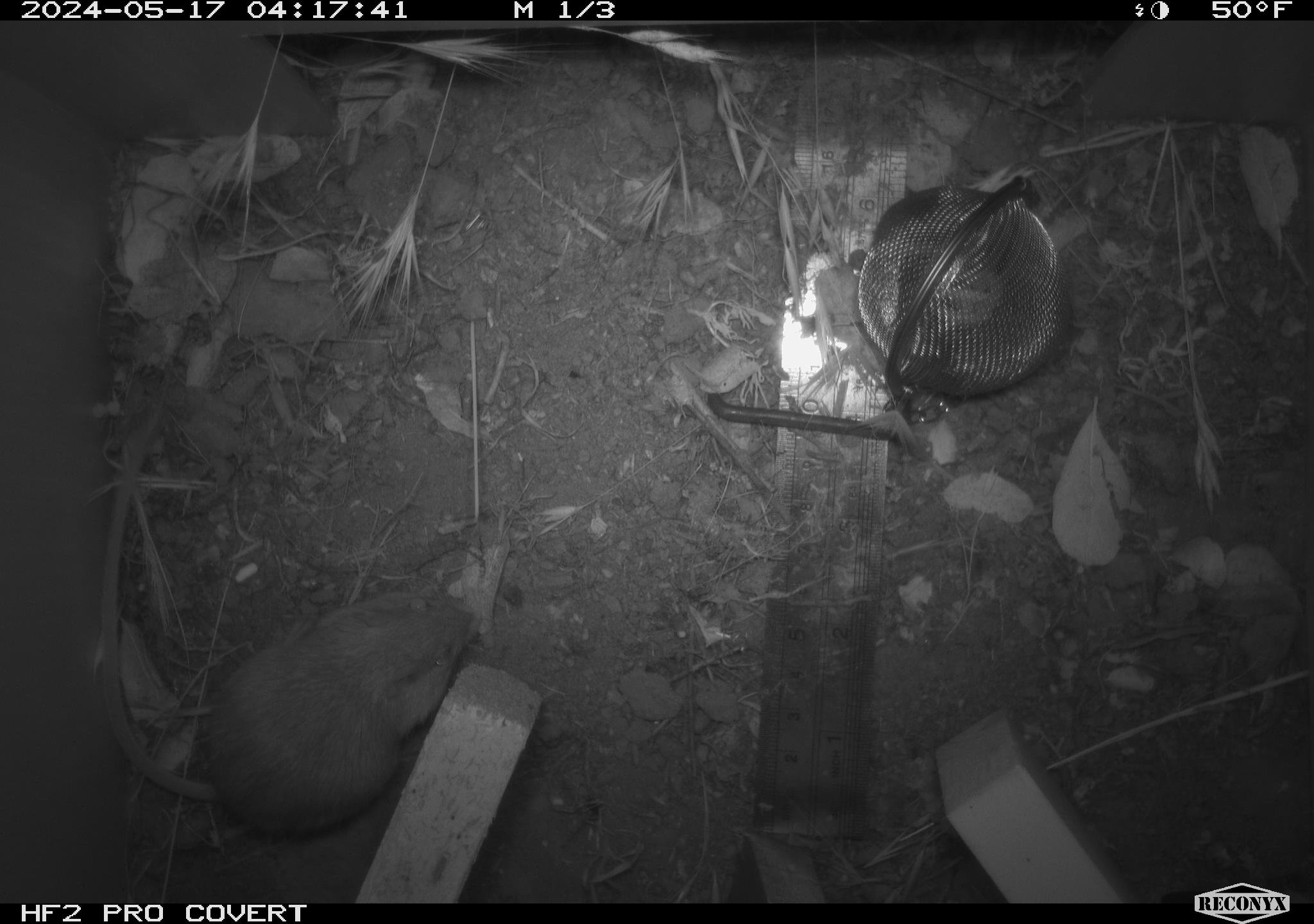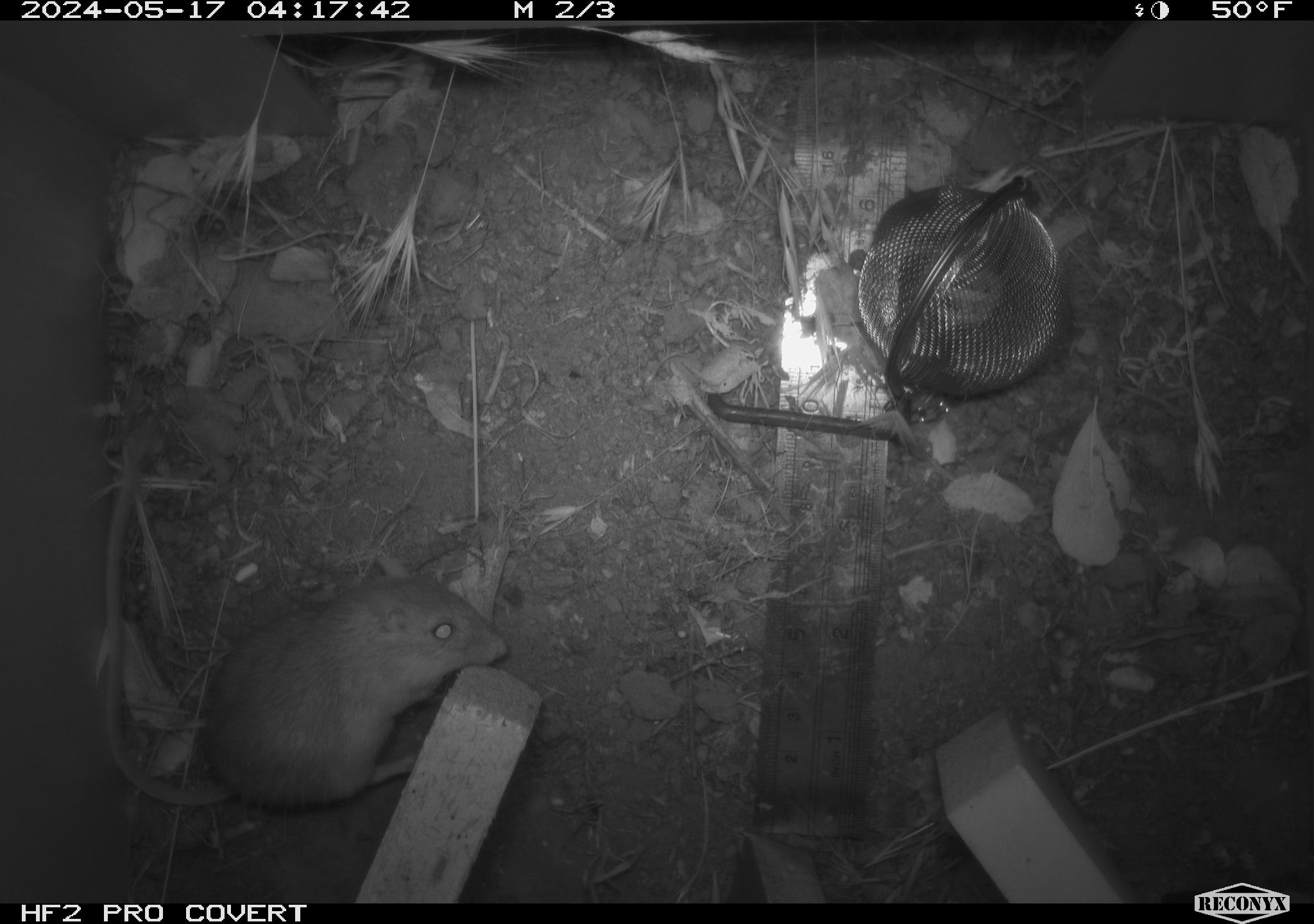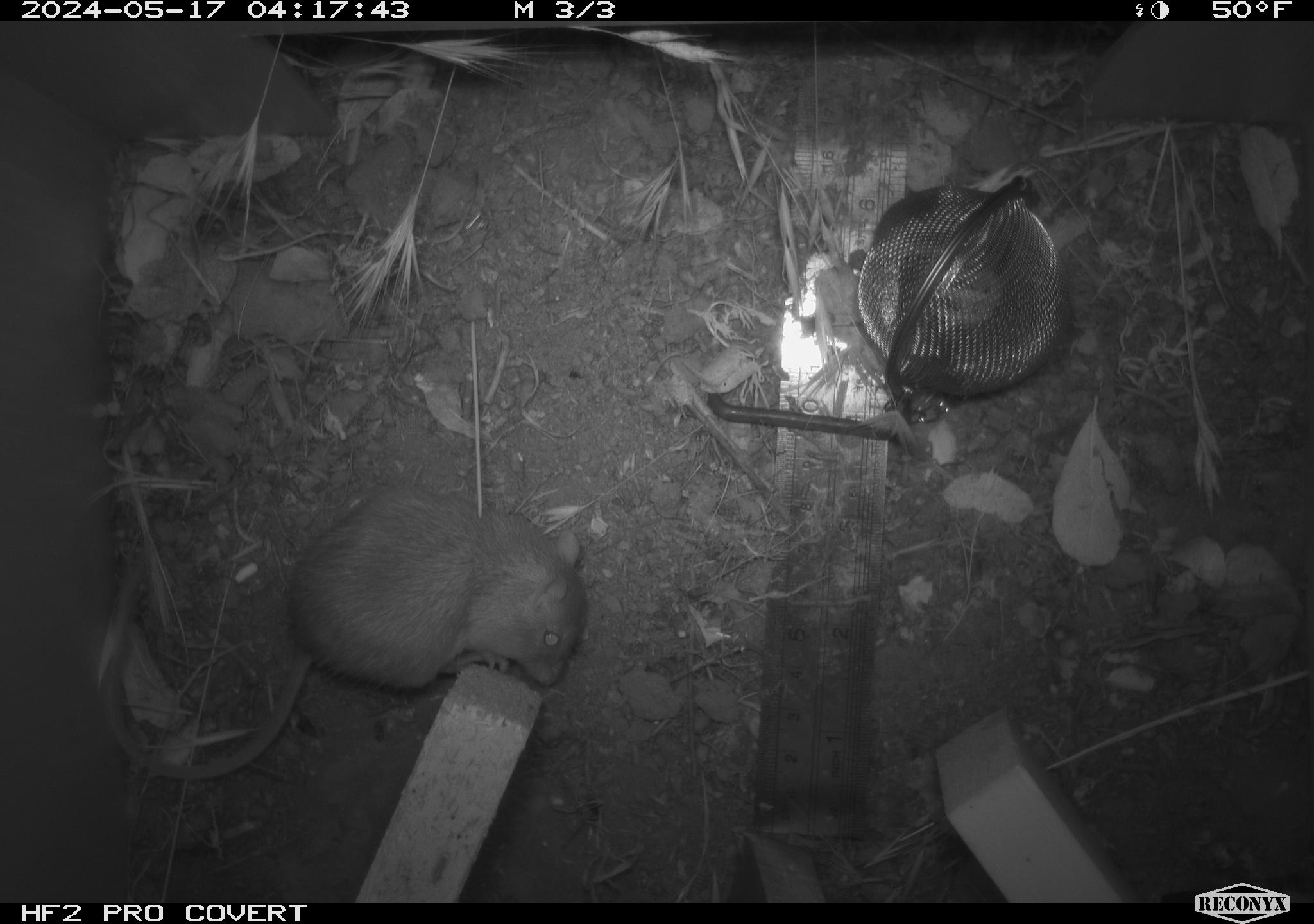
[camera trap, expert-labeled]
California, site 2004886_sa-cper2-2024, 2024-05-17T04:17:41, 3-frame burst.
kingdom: Animalia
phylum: Chordata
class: Mammalia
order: Rodentia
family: Heteromyidae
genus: Dipodomys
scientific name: Dipodomys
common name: kangaroo rats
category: dipodomys species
Dipodomys species (kangaroo rats) (Dipodomys).